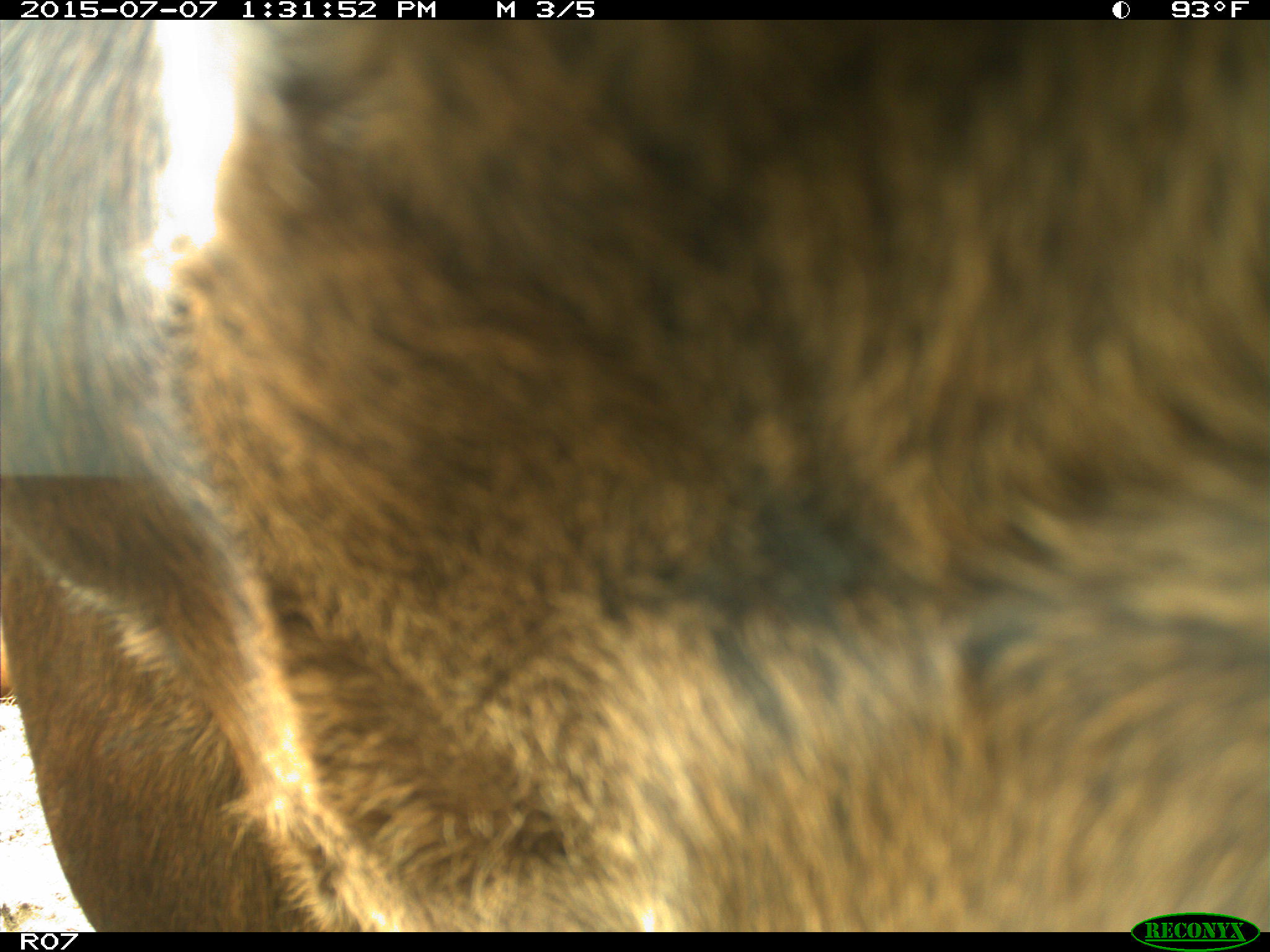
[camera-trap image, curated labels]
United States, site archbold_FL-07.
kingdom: Animalia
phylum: Chordata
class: Mammalia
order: Artiodactyla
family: Bovidae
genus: Bos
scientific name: Bos taurus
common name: domestic cow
Bos taurus (domestic cow).